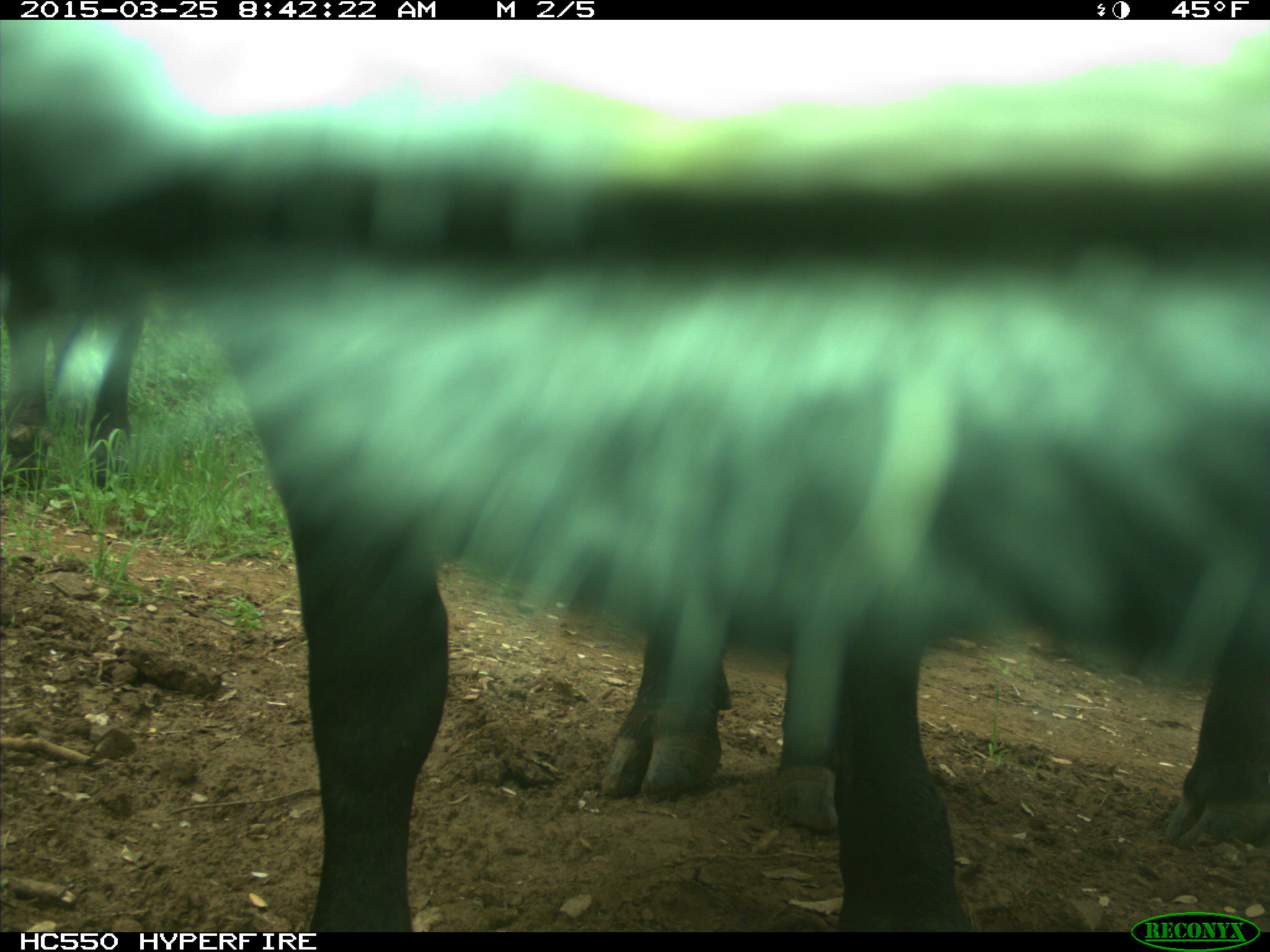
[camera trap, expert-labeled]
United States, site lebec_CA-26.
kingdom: Animalia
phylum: Chordata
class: Mammalia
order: Artiodactyla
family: Bovidae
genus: Bos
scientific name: Bos taurus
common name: domestic cow